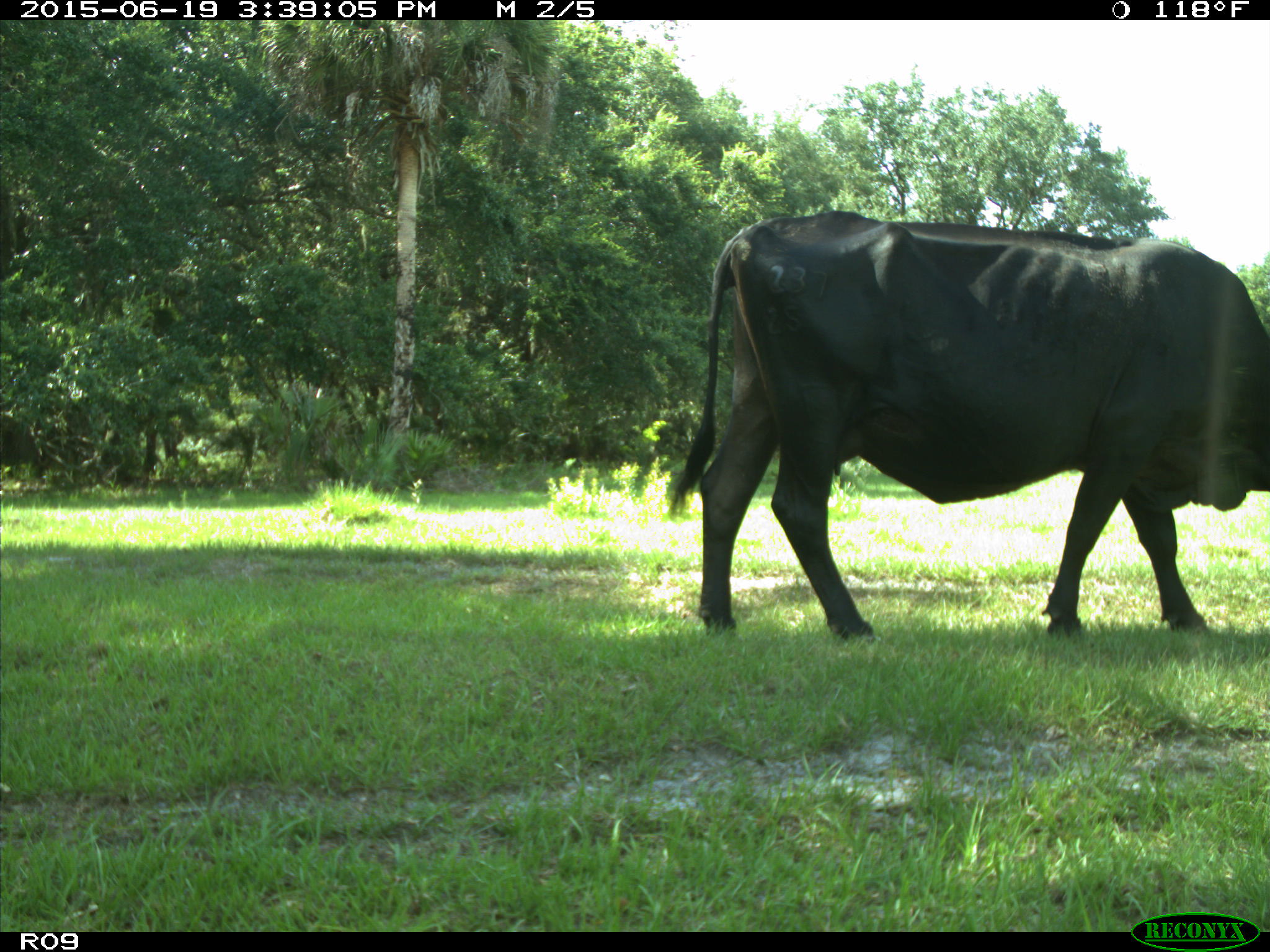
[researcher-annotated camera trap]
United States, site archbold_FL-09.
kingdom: Animalia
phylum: Chordata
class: Mammalia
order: Artiodactyla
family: Bovidae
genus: Bos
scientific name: Bos taurus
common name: domestic cow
Bos taurus (domestic cow).